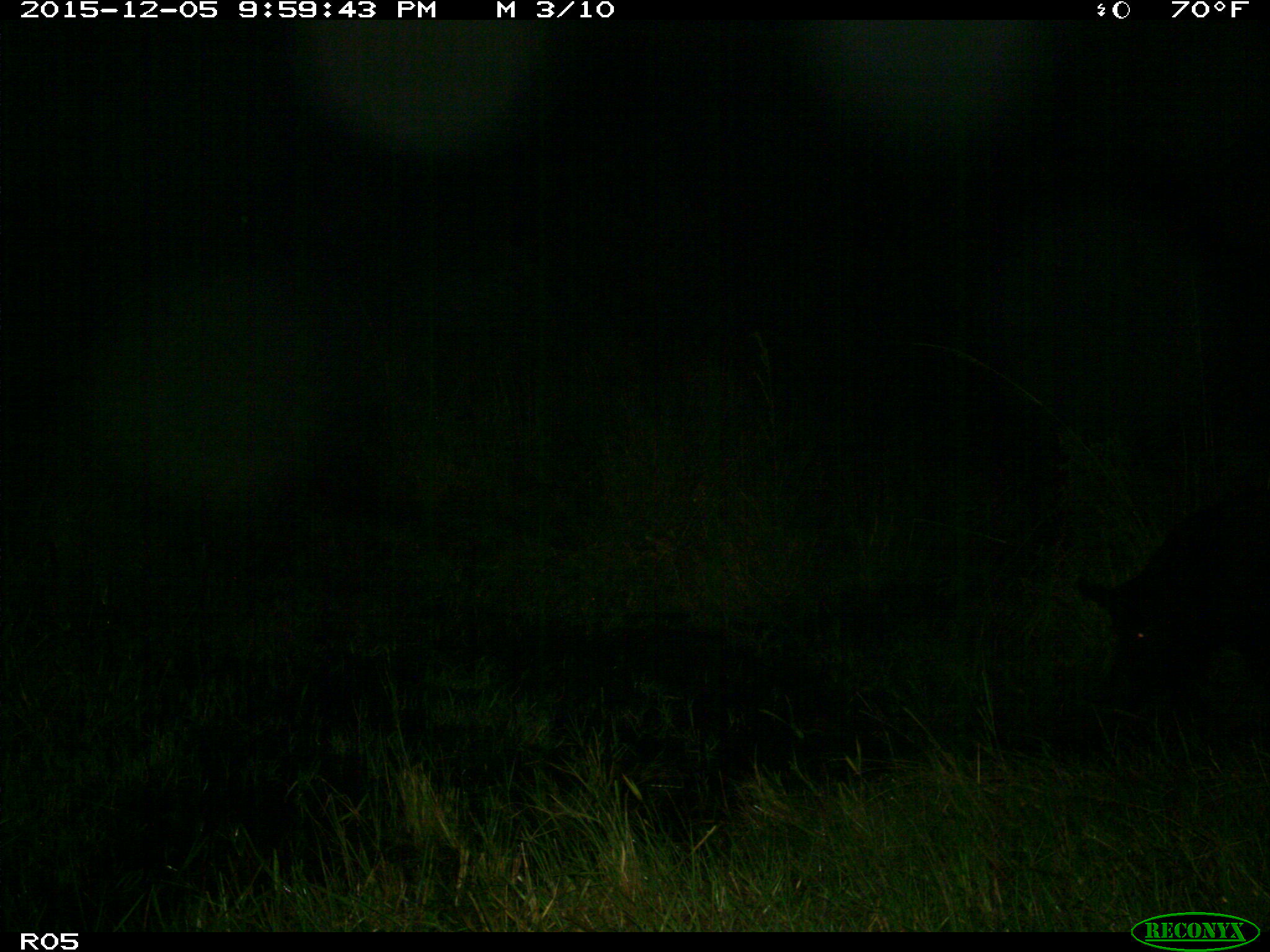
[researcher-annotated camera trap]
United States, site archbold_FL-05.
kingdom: Animalia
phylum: Chordata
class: Mammalia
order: Artiodactyla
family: Suidae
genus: Sus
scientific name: Sus scrofa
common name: wild boar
Sus scrofa (wild boar).